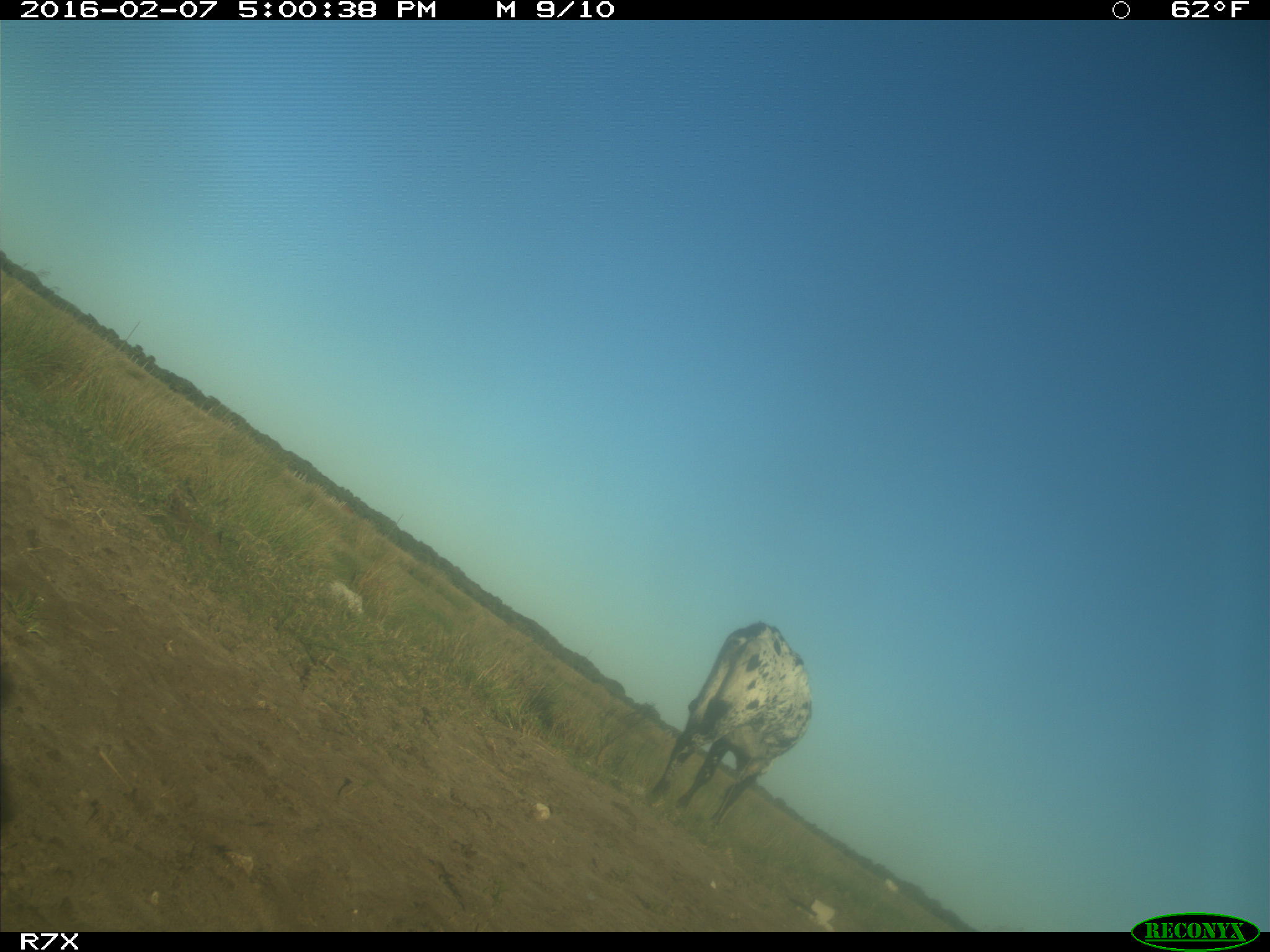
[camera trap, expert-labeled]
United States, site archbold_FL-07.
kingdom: Animalia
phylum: Chordata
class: Mammalia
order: Artiodactyla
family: Bovidae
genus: Bos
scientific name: Bos taurus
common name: domestic cow